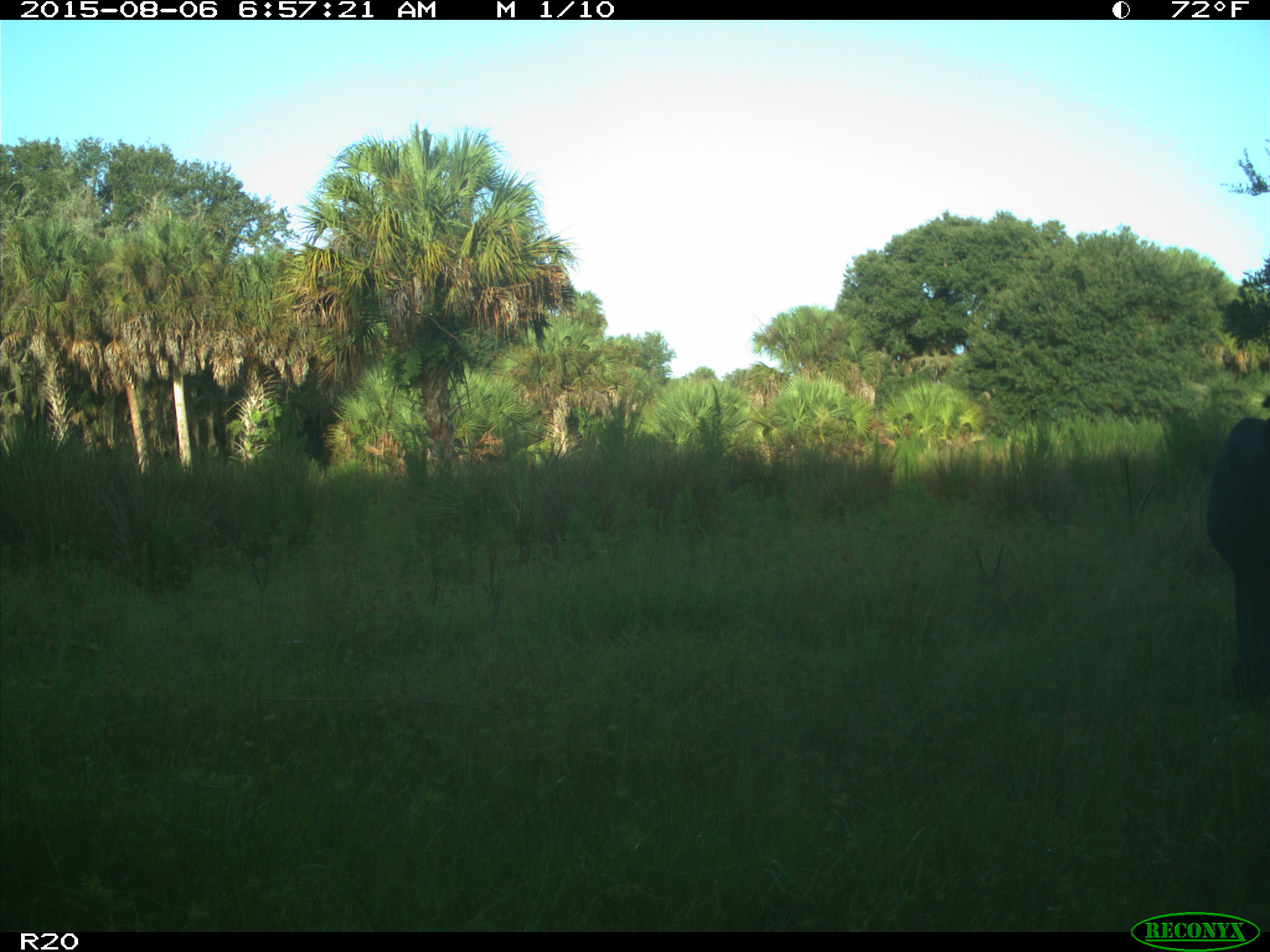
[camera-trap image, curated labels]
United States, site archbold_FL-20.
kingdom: Animalia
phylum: Chordata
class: Mammalia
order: Artiodactyla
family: Bovidae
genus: Bos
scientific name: Bos taurus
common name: domestic cow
Bos taurus (domestic cow).